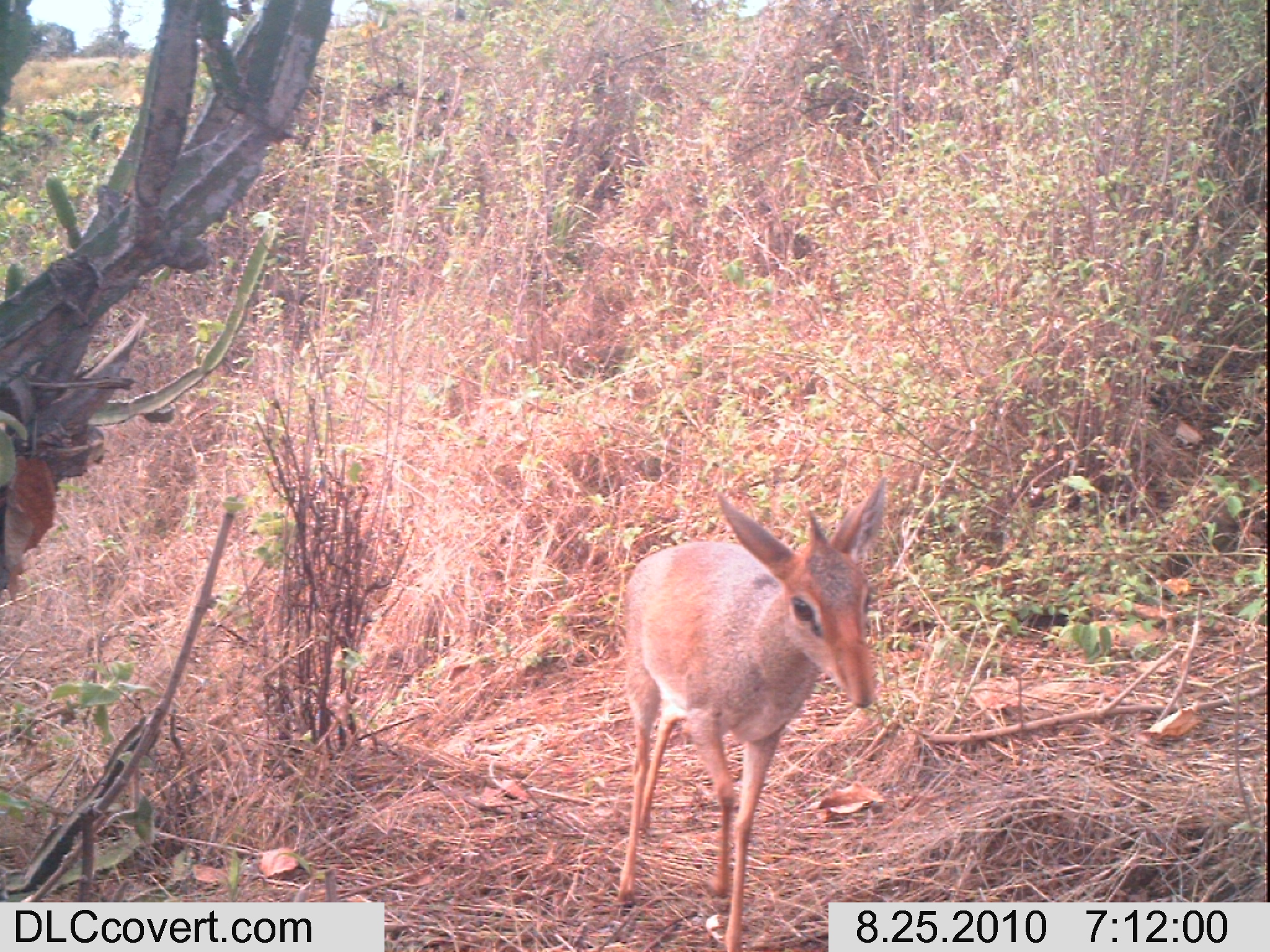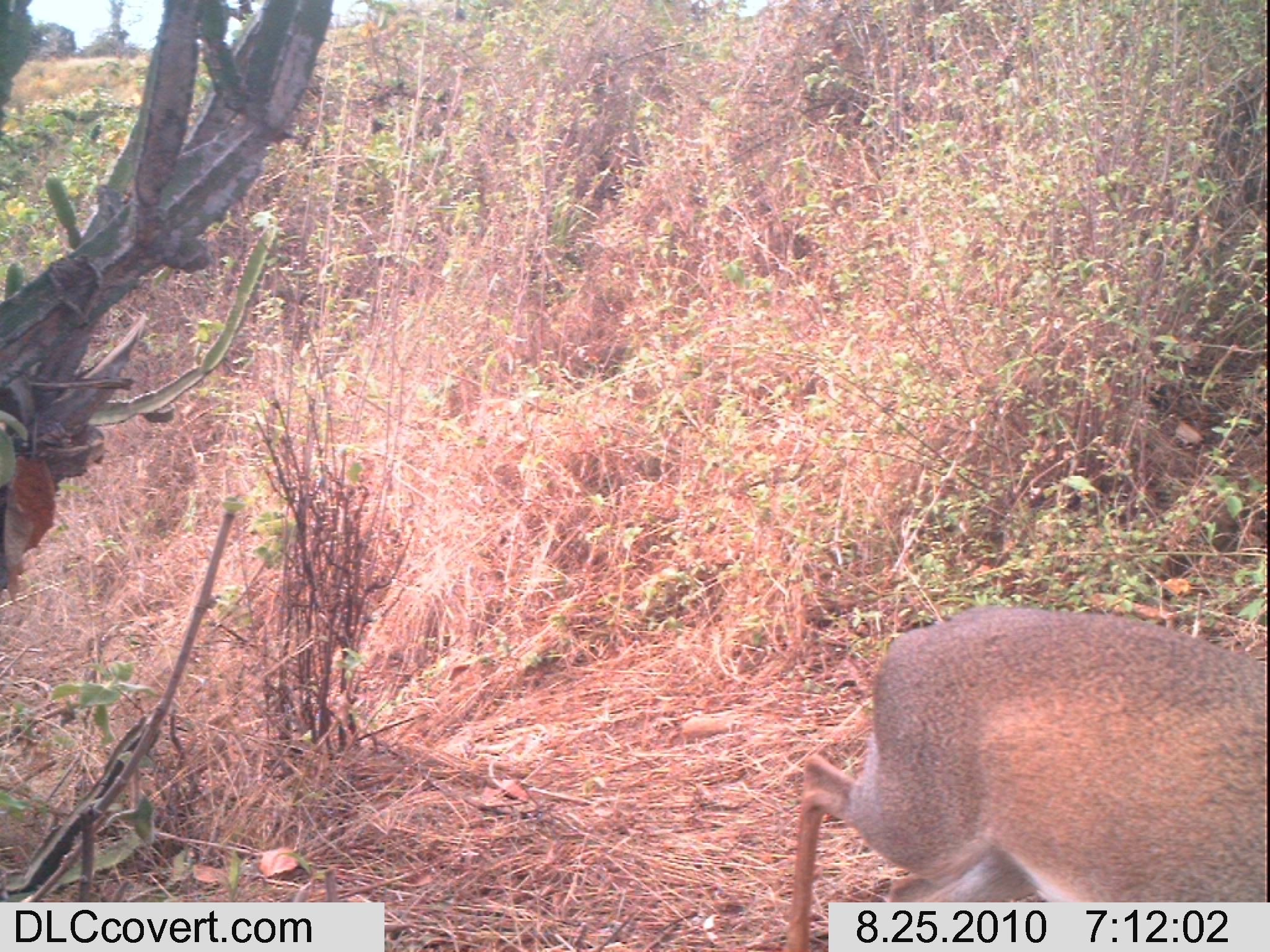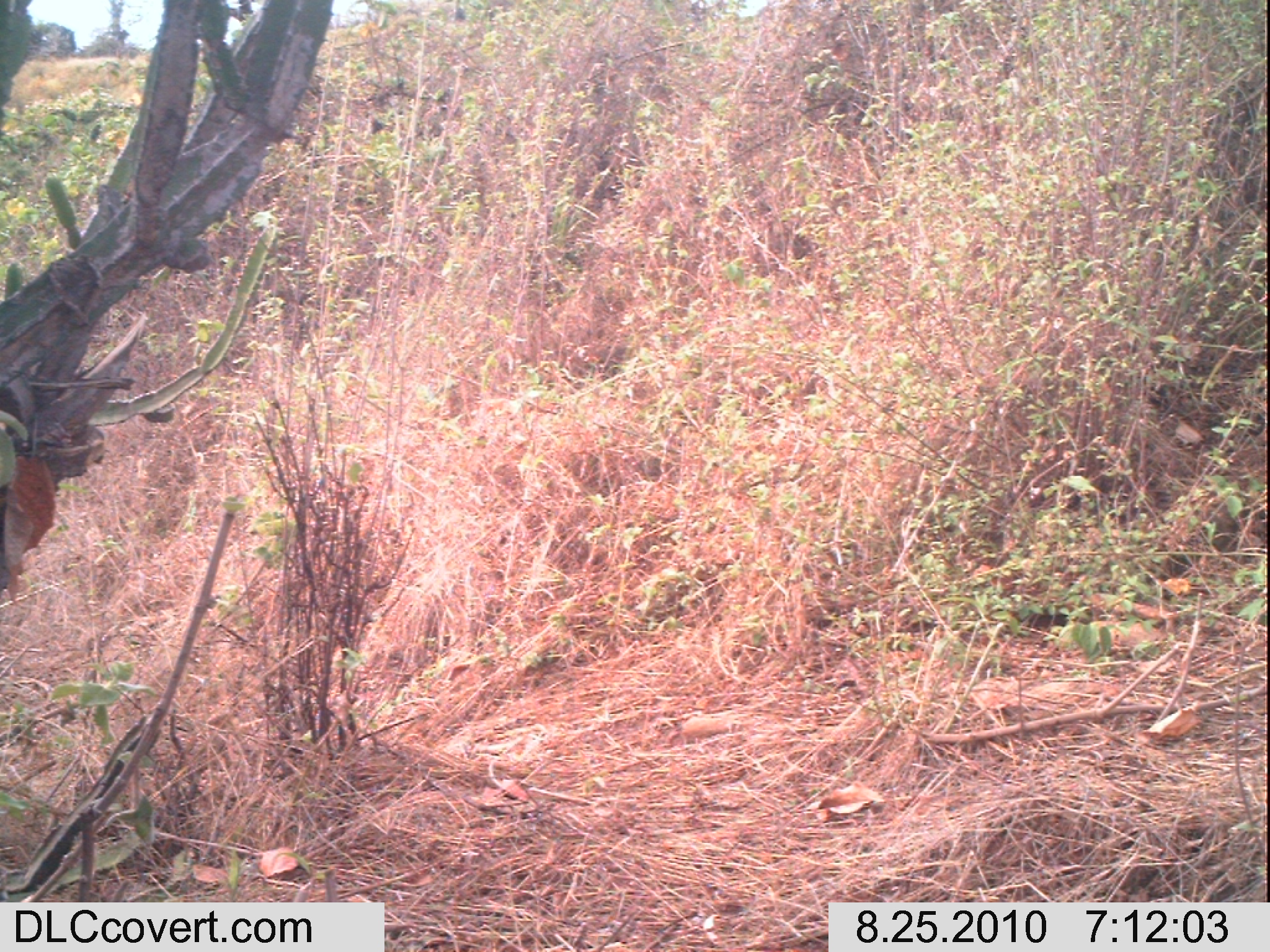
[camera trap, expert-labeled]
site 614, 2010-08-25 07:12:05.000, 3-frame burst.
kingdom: Animalia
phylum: Chordata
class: Mammalia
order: Artiodactyla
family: Bovidae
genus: Madoqua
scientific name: Madoqua guentheri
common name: günther's dik-dik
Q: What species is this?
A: Madoqua guentheri (günther's dik-dik).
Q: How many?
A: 1.